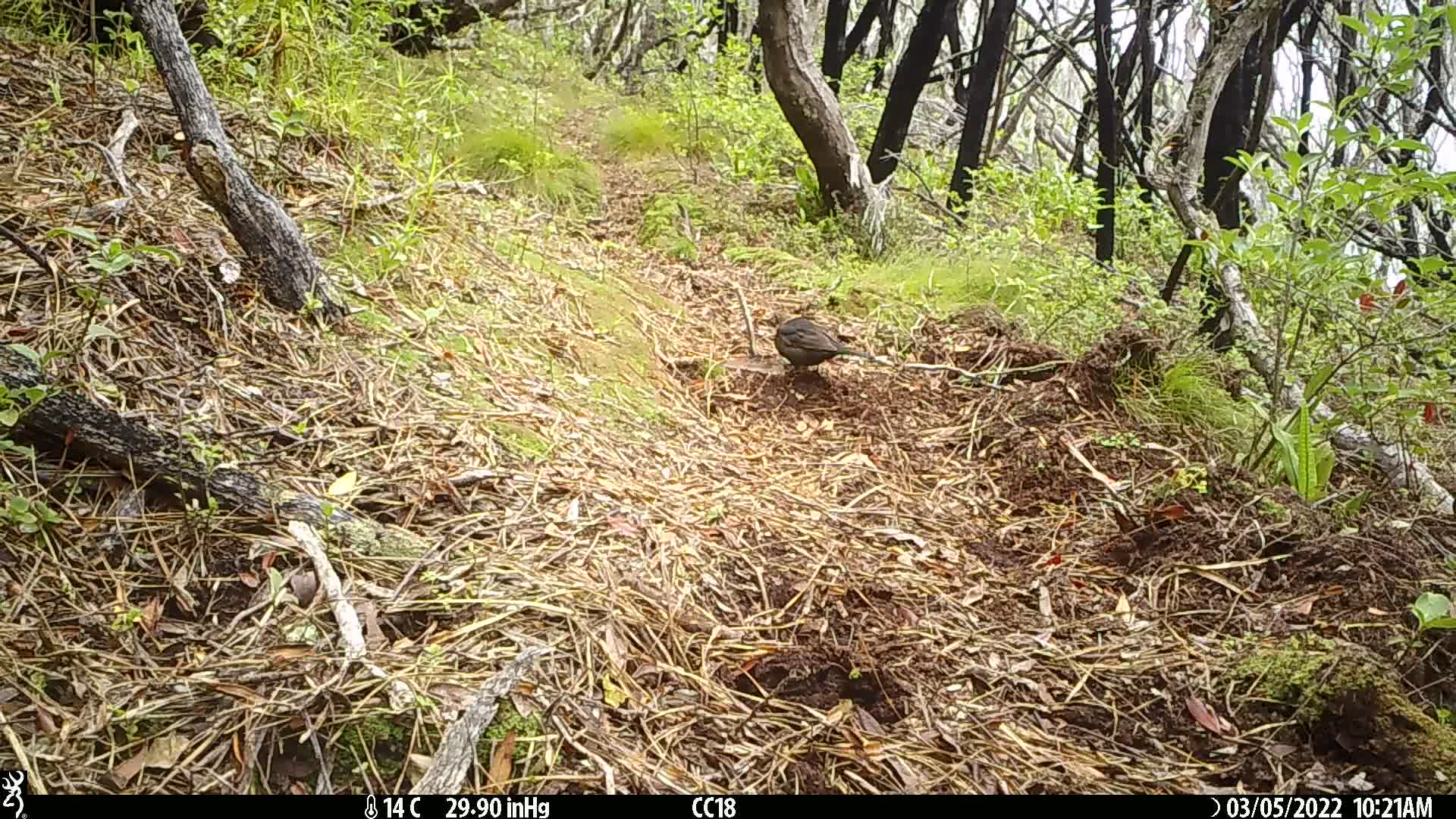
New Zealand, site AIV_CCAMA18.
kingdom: Animalia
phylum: Chordata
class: Aves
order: Passeriformes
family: Turdidae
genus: Turdus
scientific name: Turdus merula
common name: eurasian blackbird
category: blackbird